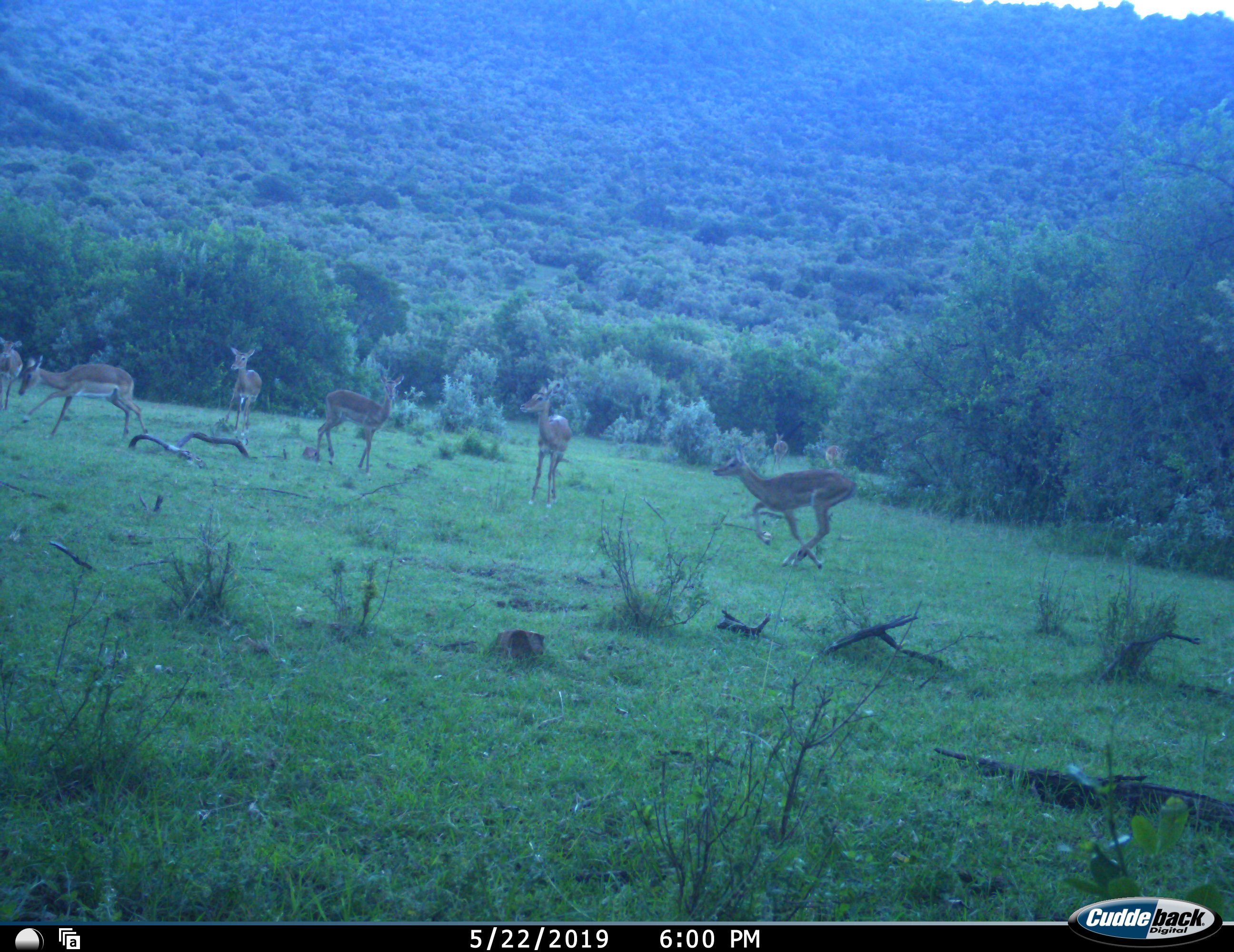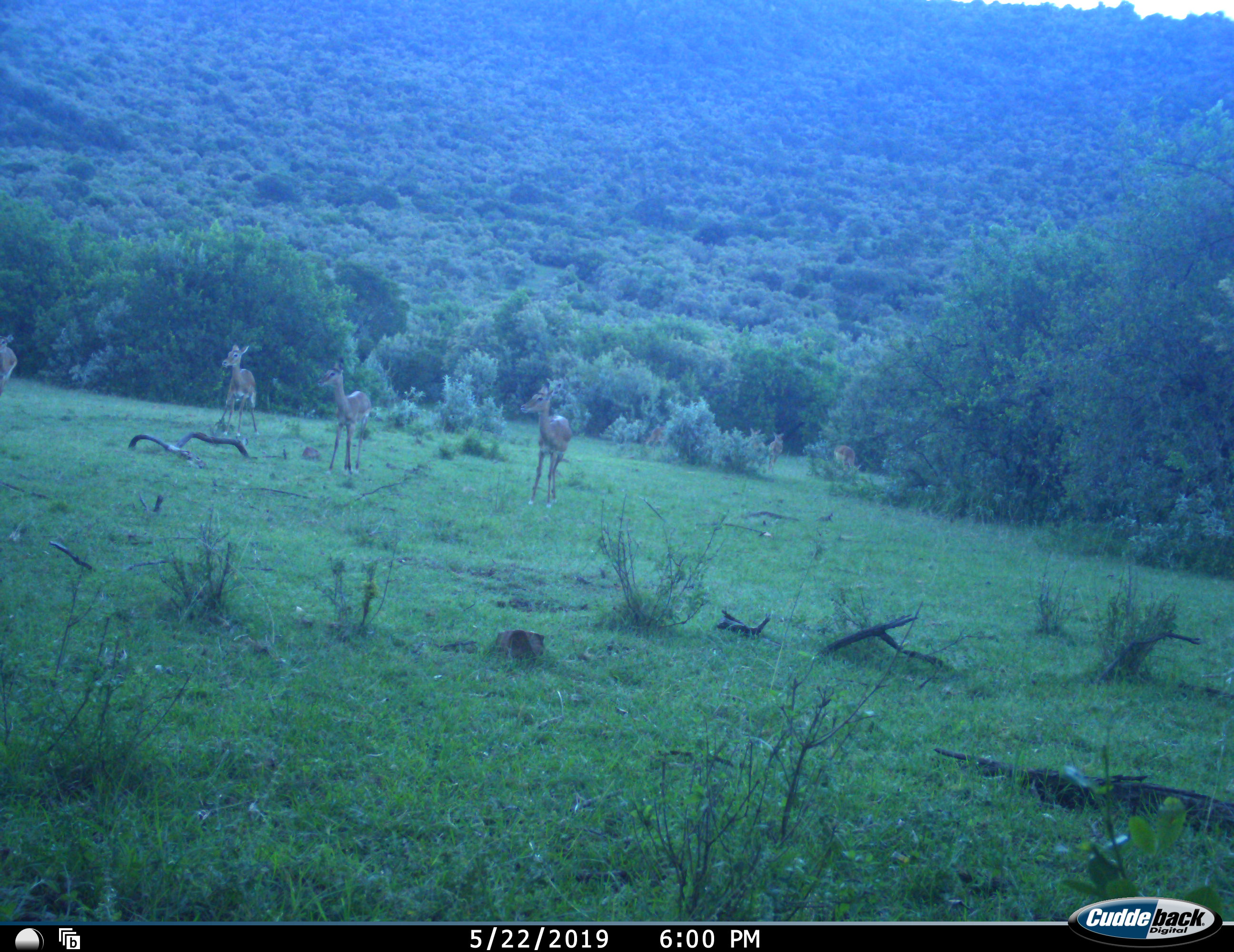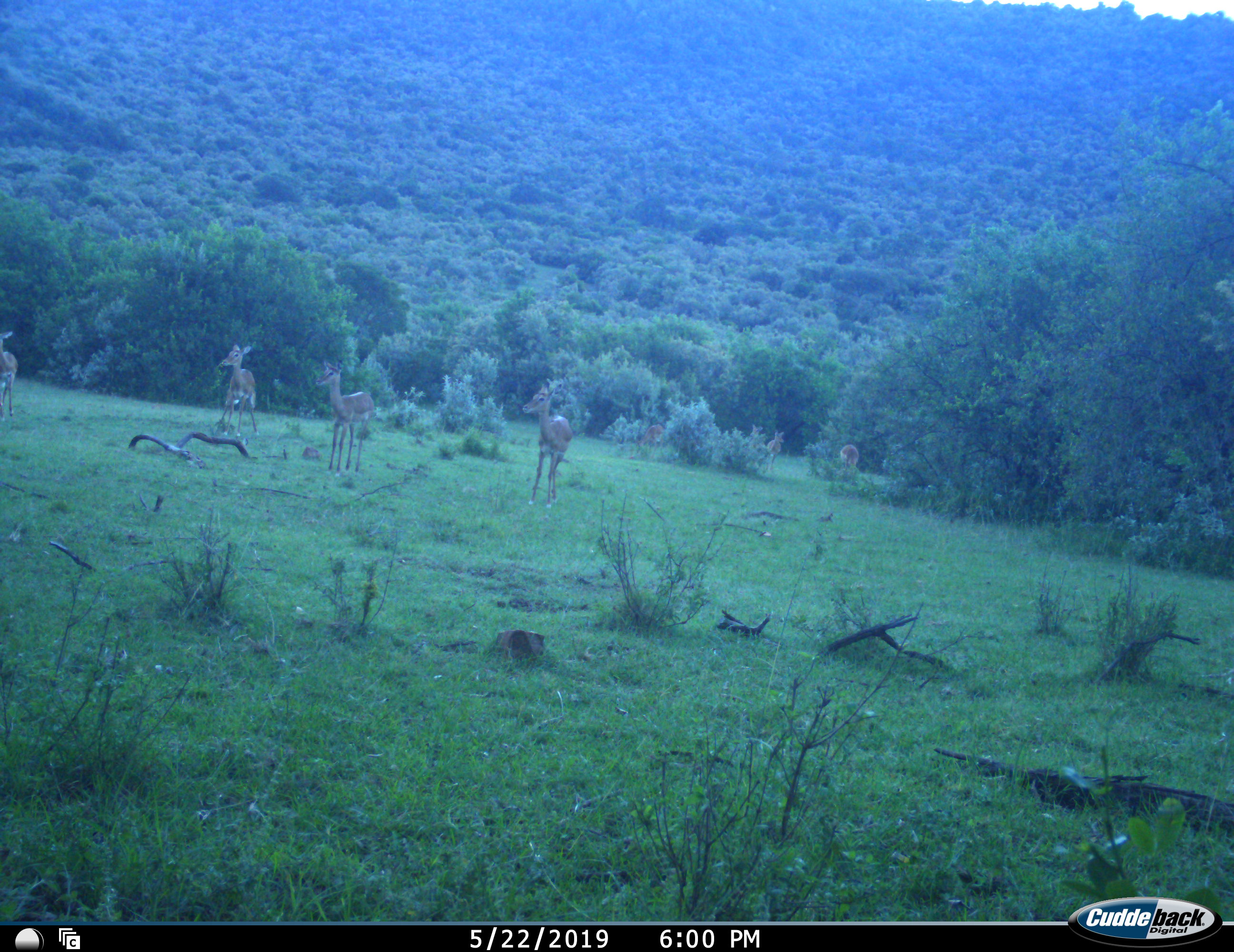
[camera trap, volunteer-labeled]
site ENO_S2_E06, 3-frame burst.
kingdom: Animalia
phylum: Chordata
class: Mammalia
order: Artiodactyla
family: Bovidae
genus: Aepyceros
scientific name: Aepyceros melampus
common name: impala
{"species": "impala (Aepyceros melampus)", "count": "9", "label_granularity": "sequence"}